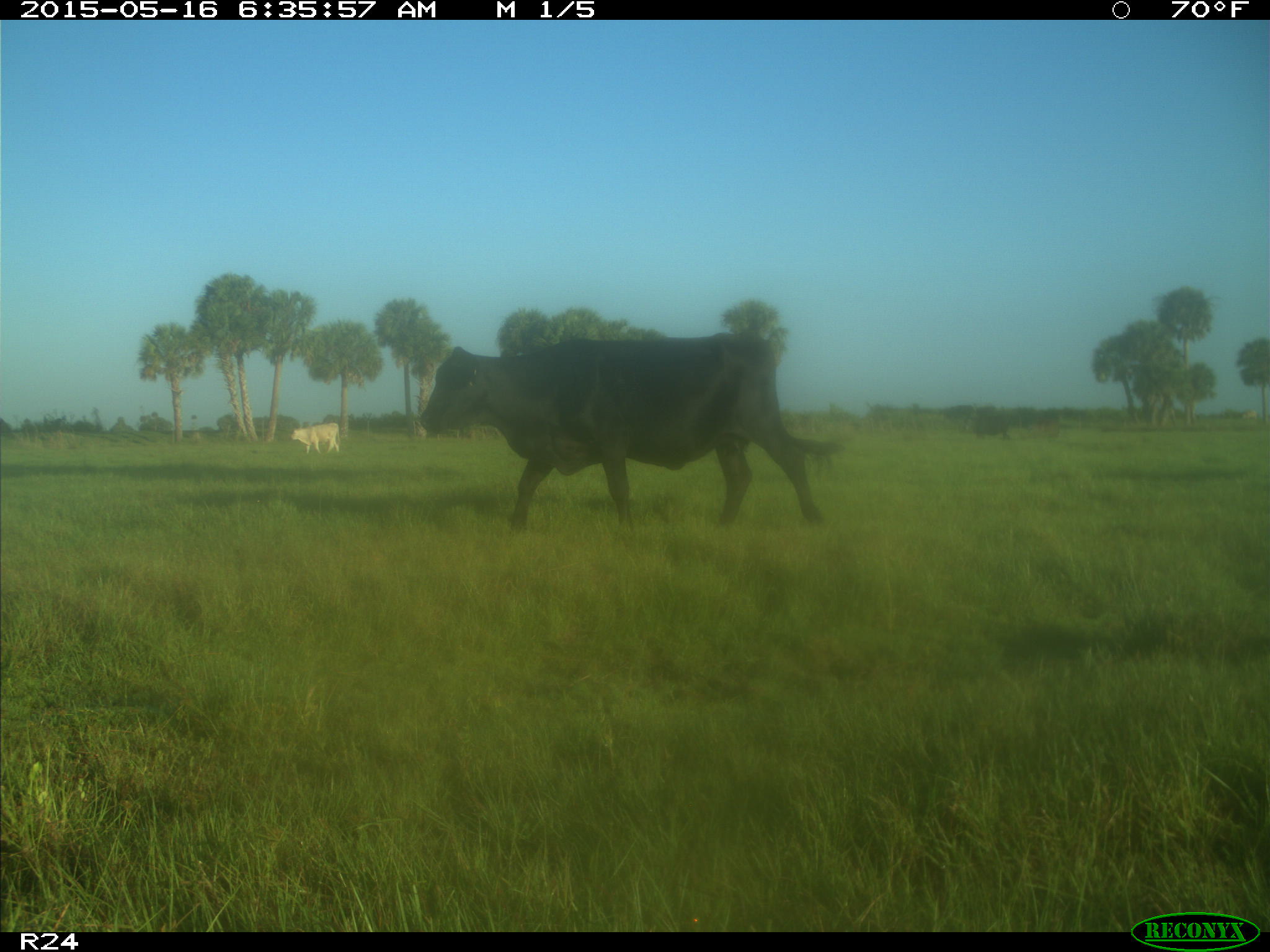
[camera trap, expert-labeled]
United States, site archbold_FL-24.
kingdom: Animalia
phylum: Chordata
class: Mammalia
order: Artiodactyla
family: Bovidae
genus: Bos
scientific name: Bos taurus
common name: domestic cow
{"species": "Bos taurus (domestic cow)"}